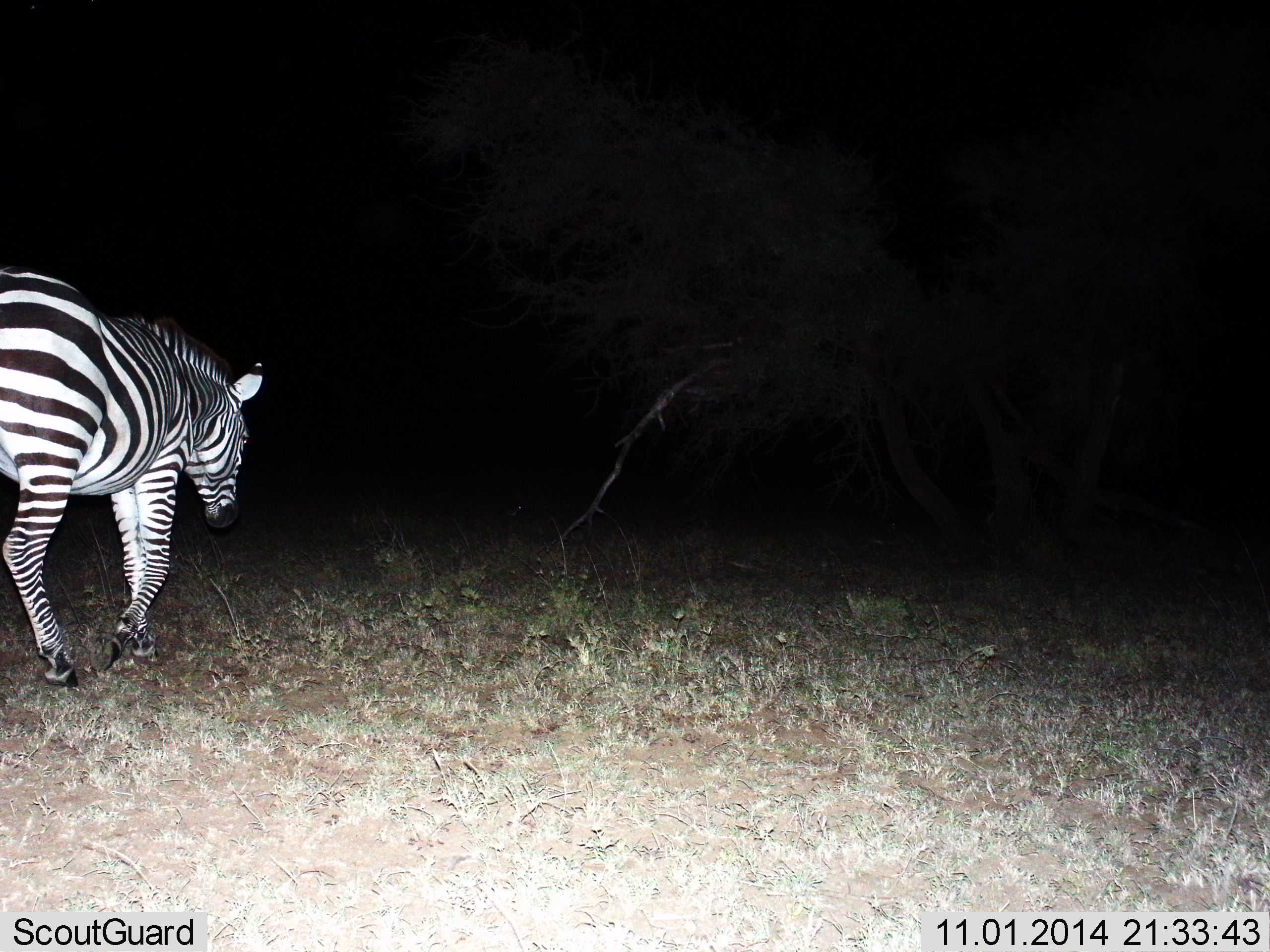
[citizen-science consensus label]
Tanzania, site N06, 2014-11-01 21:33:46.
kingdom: Animalia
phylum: Chordata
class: Mammalia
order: Perissodactyla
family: Equidae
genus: Equus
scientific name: Equus quagga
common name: plains zebra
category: zebra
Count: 1.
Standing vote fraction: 20%.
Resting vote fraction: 0%.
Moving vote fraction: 80%.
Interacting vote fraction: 0%.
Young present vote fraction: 0%.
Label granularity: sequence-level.